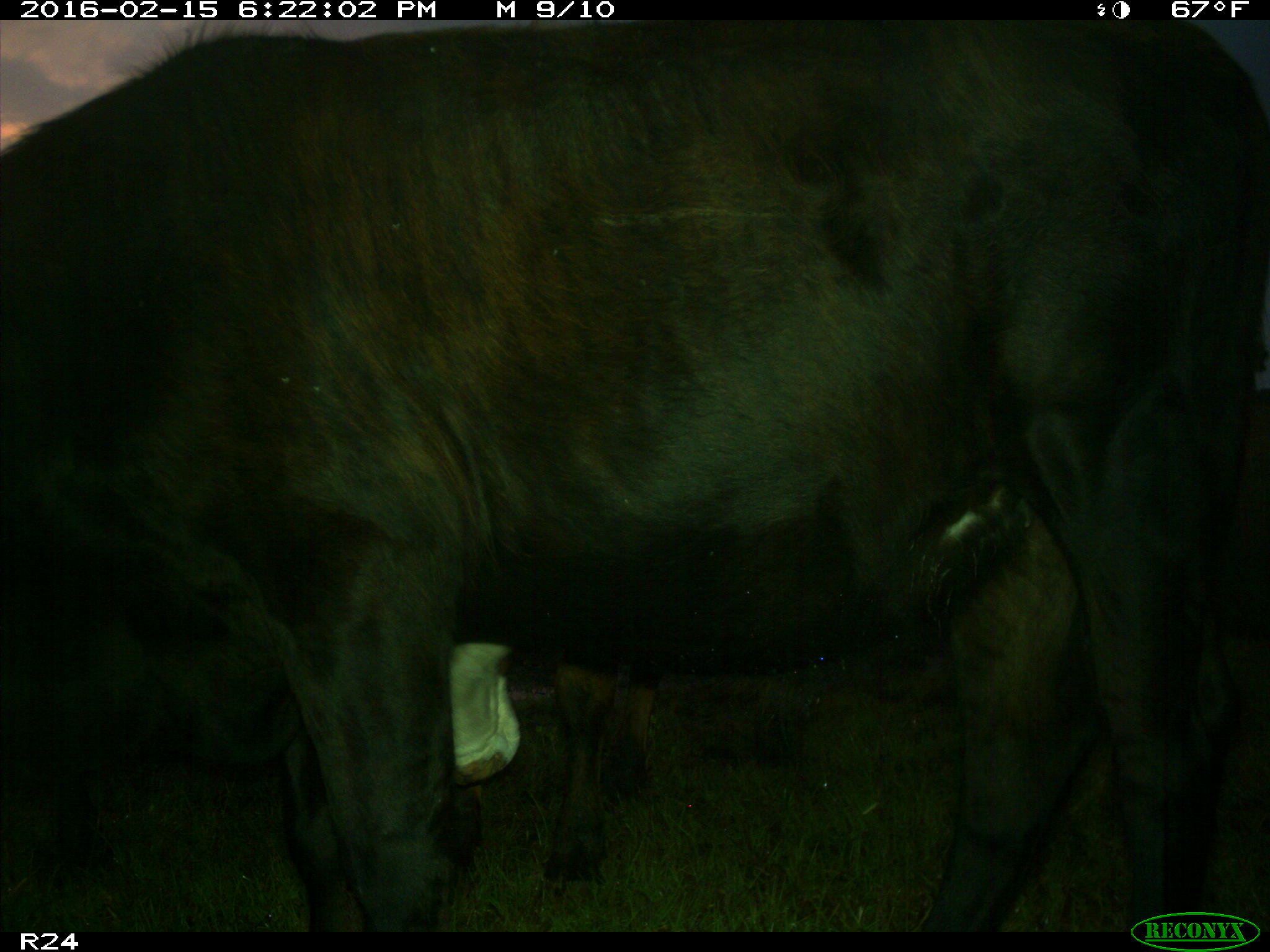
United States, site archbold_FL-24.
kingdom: Animalia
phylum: Chordata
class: Mammalia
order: Artiodactyla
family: Bovidae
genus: Bos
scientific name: Bos taurus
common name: domestic cow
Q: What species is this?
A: Bos taurus (domestic cow).